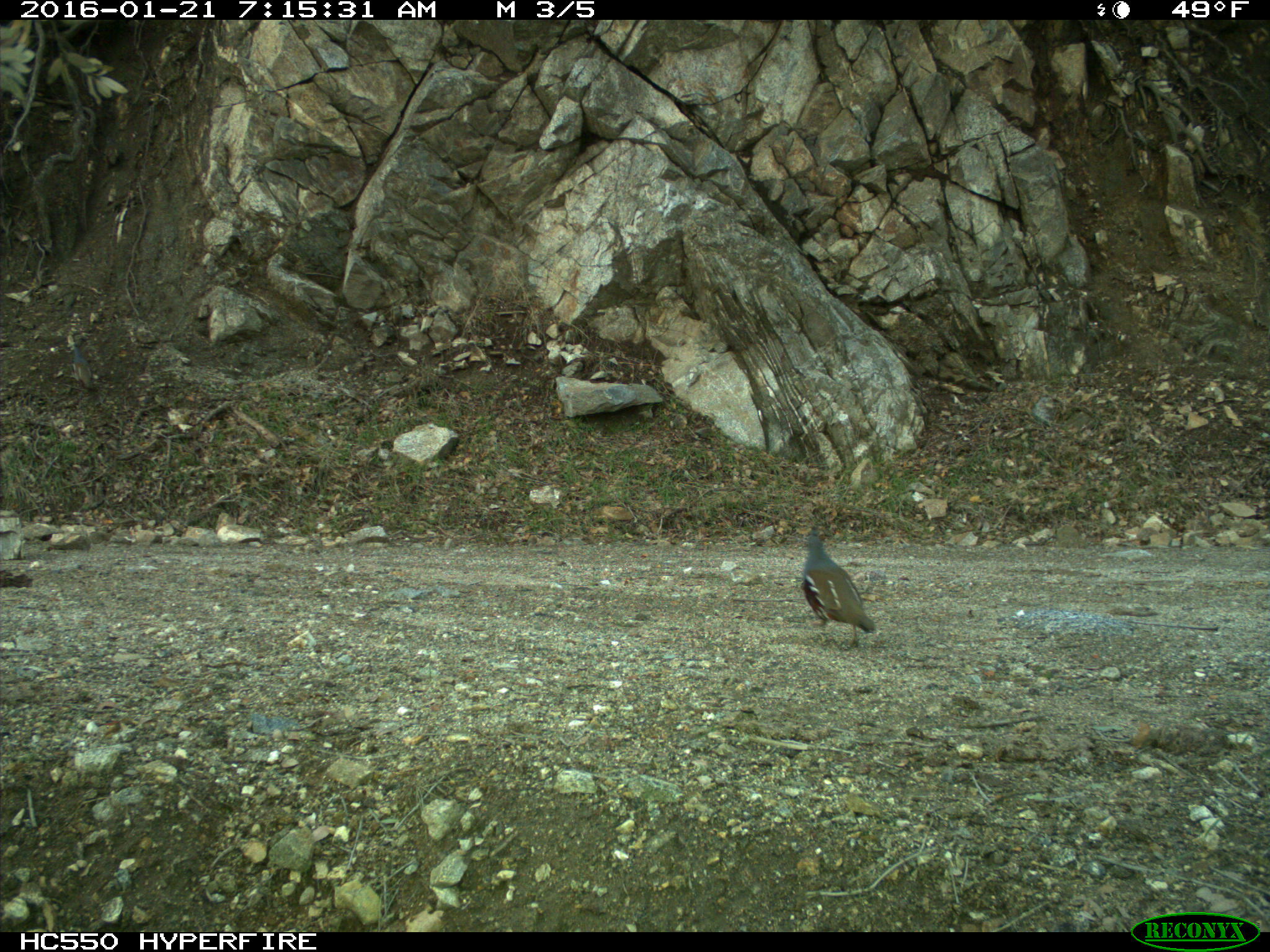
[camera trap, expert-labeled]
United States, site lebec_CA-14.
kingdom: Animalia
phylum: Chordata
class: Aves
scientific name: Aves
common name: birds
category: unidentified bird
Unidentified bird (birds) (Aves).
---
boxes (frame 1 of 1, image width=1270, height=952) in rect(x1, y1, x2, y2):
animal: rect(796, 532, 881, 652)